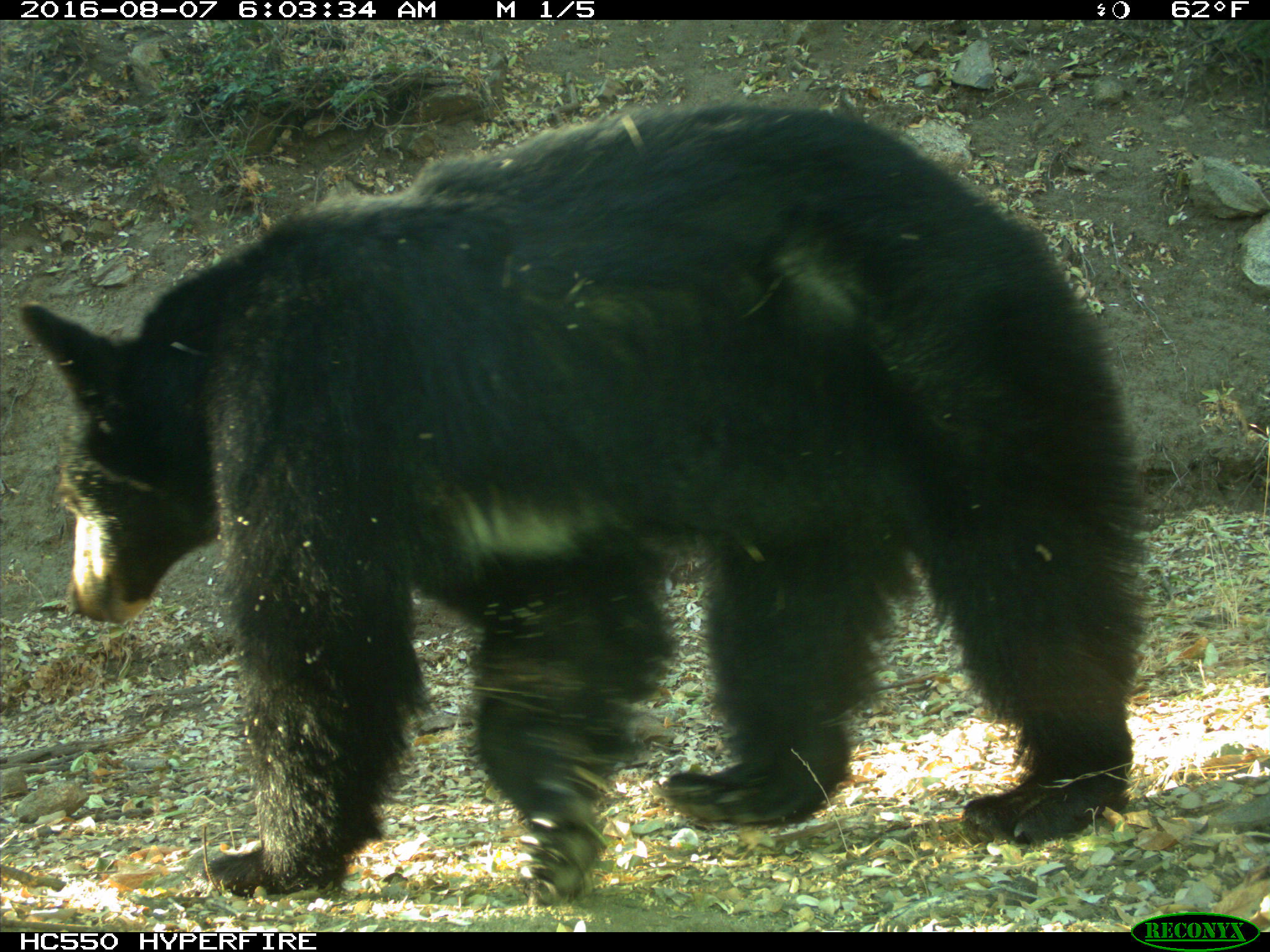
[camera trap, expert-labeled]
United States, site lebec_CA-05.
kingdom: Animalia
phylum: Chordata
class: Mammalia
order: Carnivora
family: Ursidae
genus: Ursus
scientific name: Ursus americanus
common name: american black bear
Ursus americanus (american black bear).